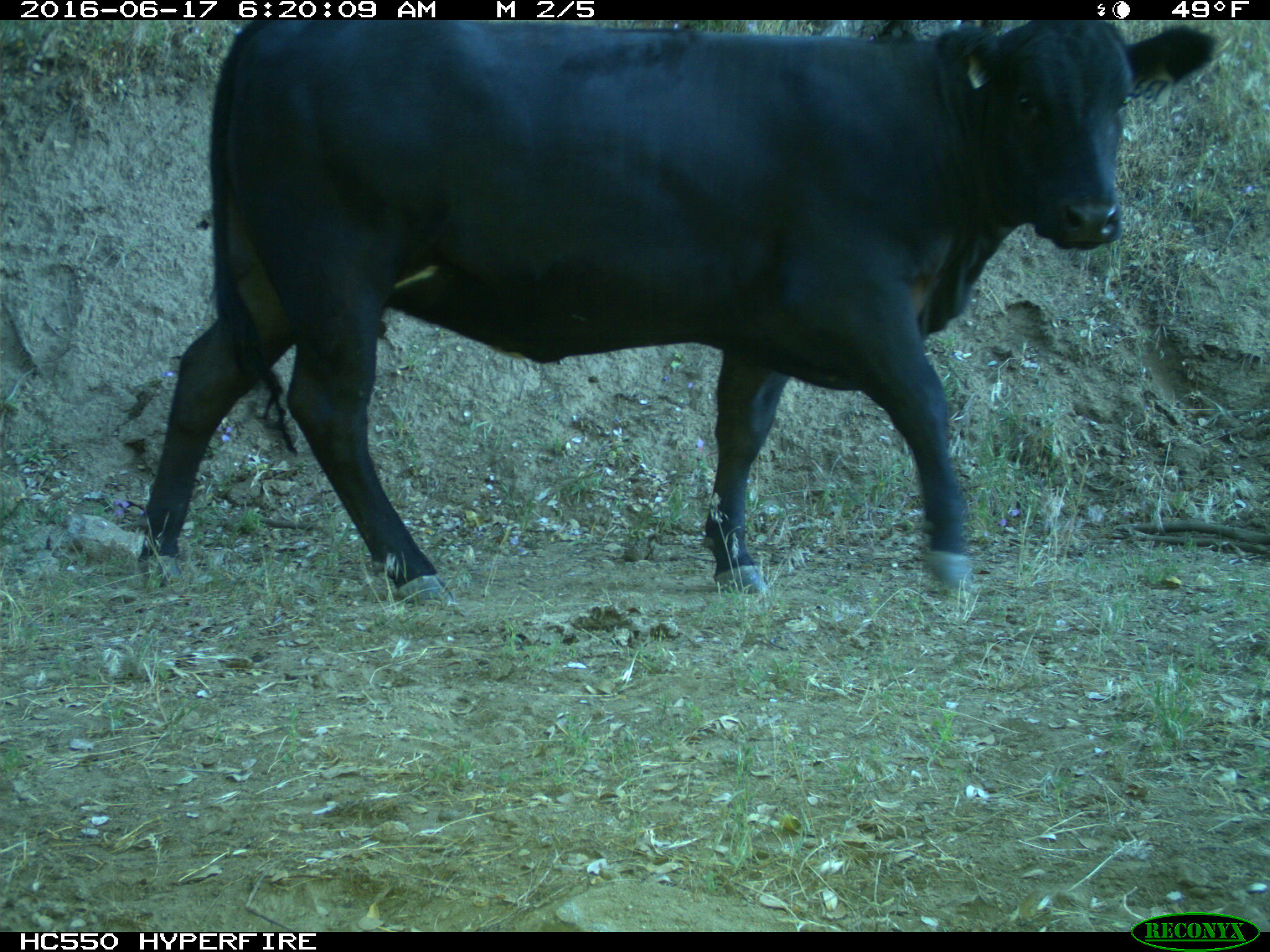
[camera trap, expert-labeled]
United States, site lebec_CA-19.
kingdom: Animalia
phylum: Chordata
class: Mammalia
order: Artiodactyla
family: Bovidae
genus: Bos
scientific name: Bos taurus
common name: domestic cow